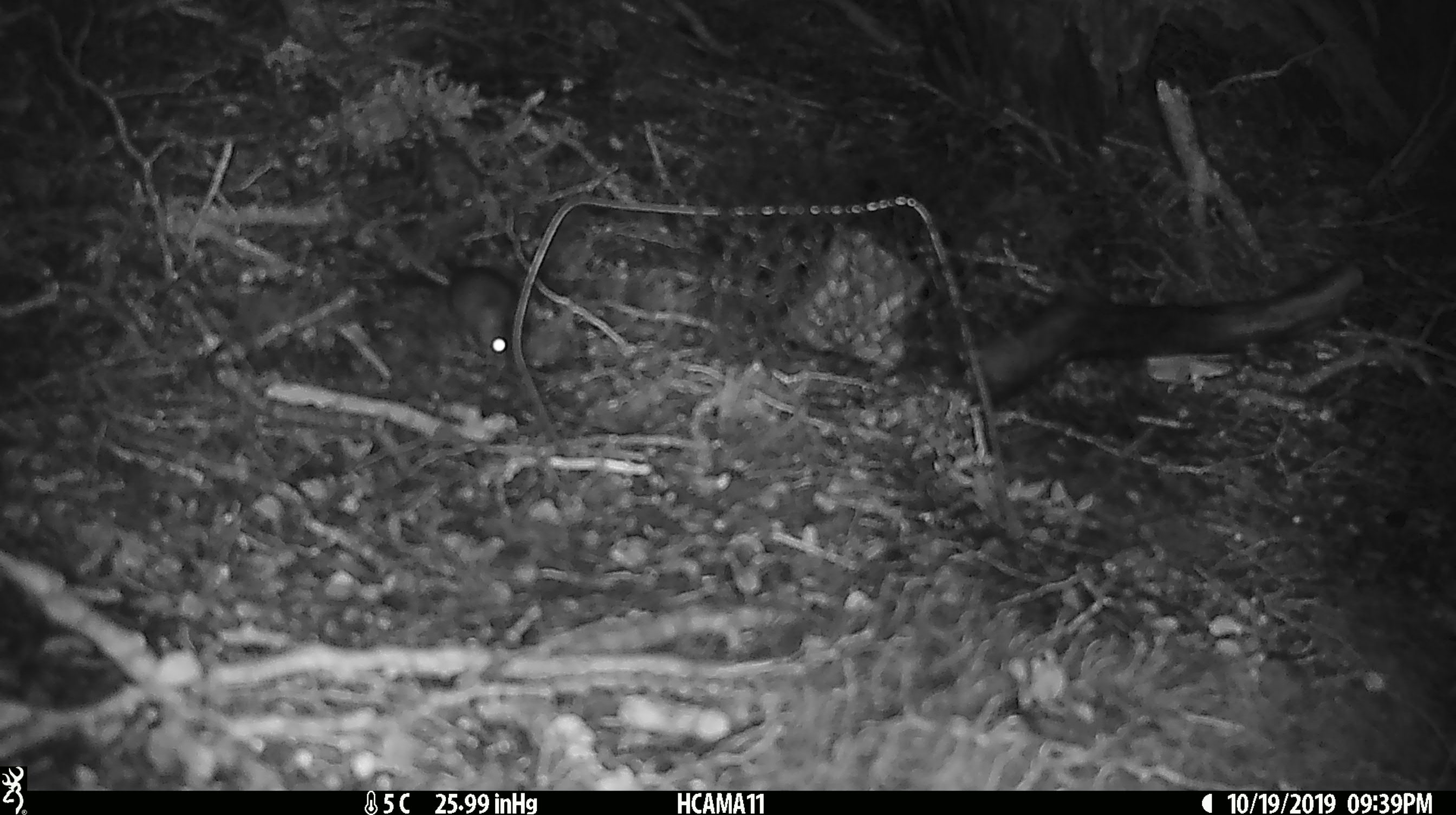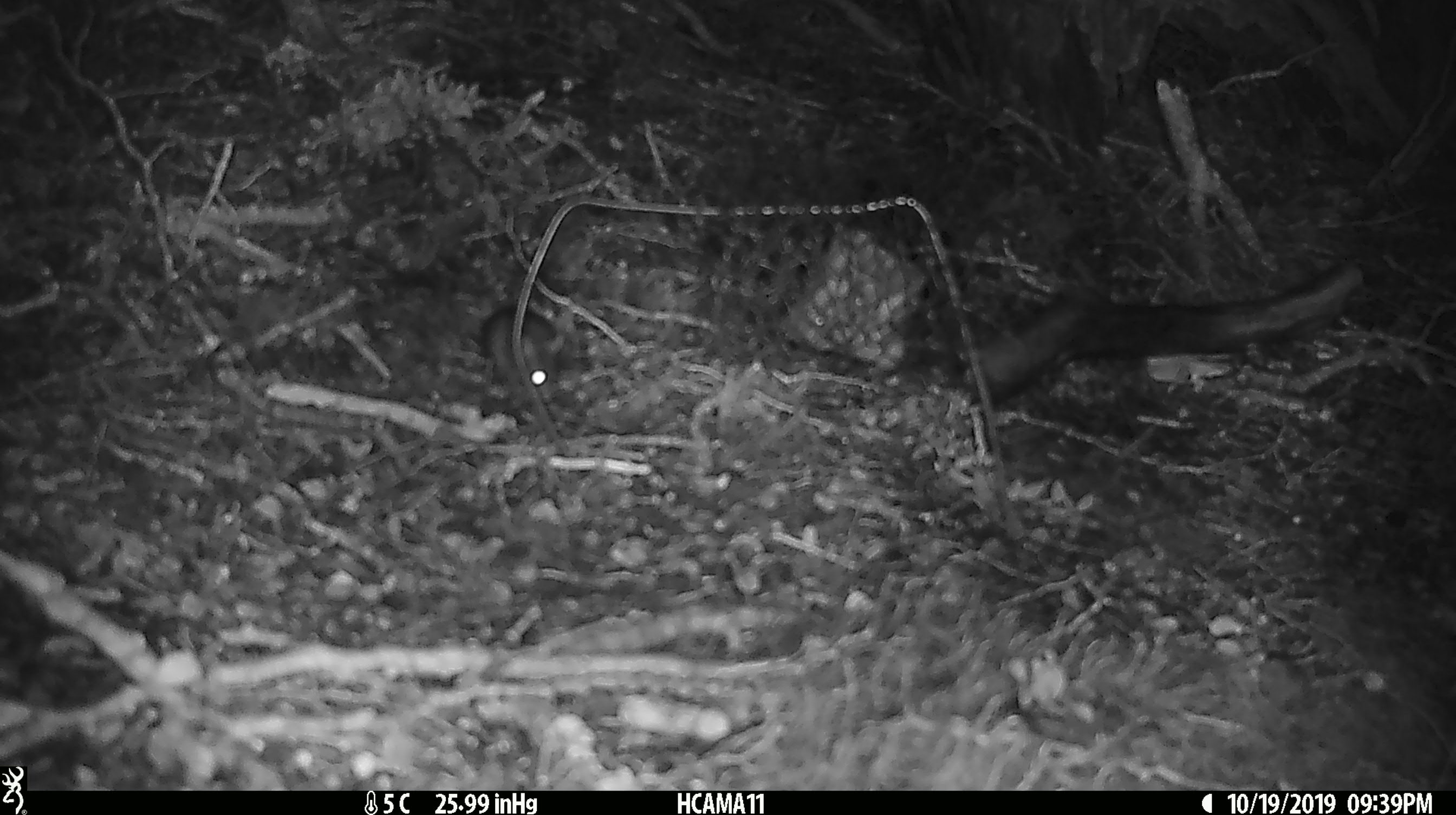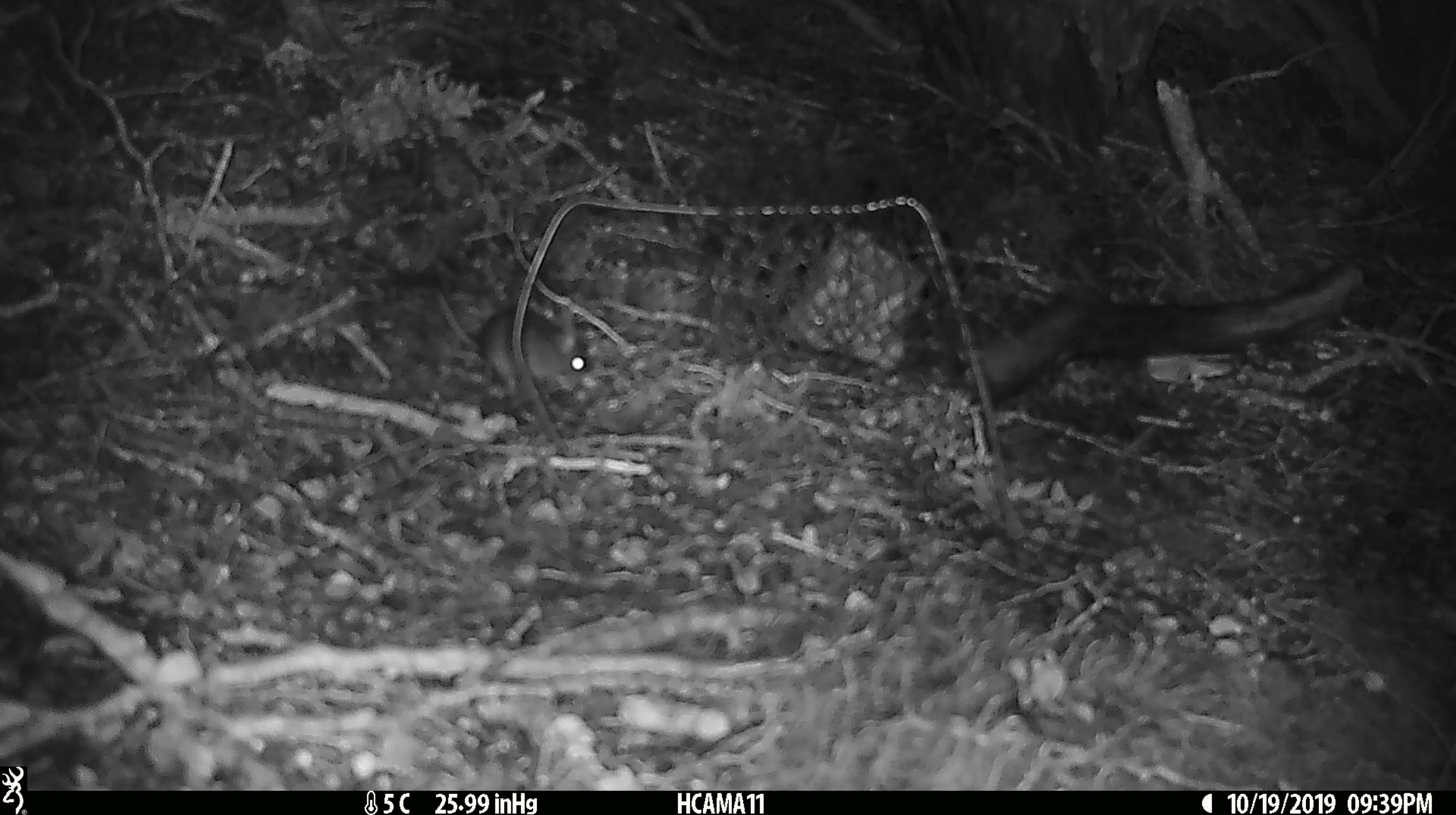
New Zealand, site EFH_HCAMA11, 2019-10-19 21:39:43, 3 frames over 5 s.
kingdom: Animalia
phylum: Chordata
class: Mammalia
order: Rodentia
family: Muridae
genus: Mus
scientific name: Mus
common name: mouse